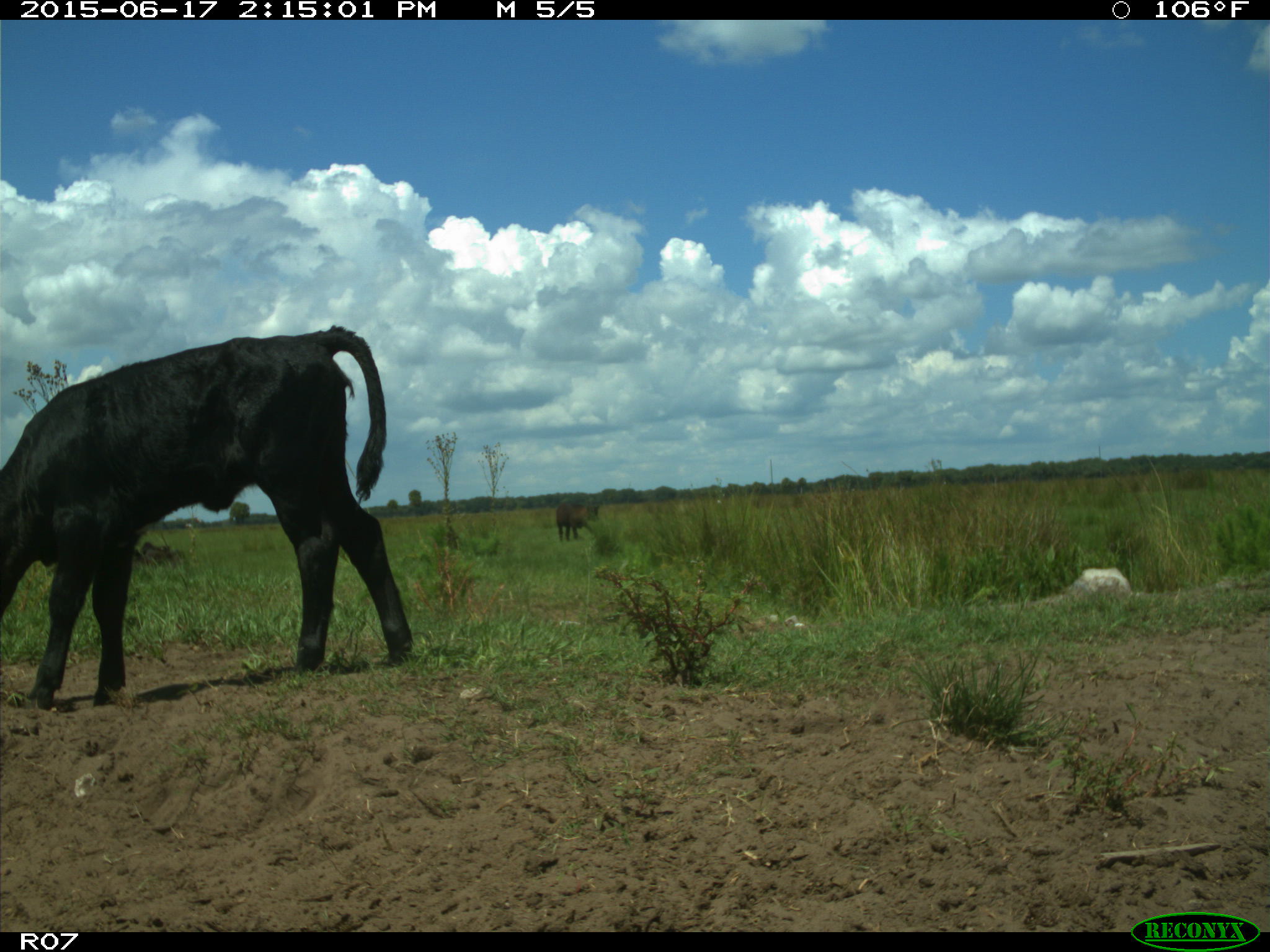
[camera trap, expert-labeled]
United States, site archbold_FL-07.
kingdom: Animalia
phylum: Chordata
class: Mammalia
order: Artiodactyla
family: Bovidae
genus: Bos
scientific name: Bos taurus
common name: domestic cow